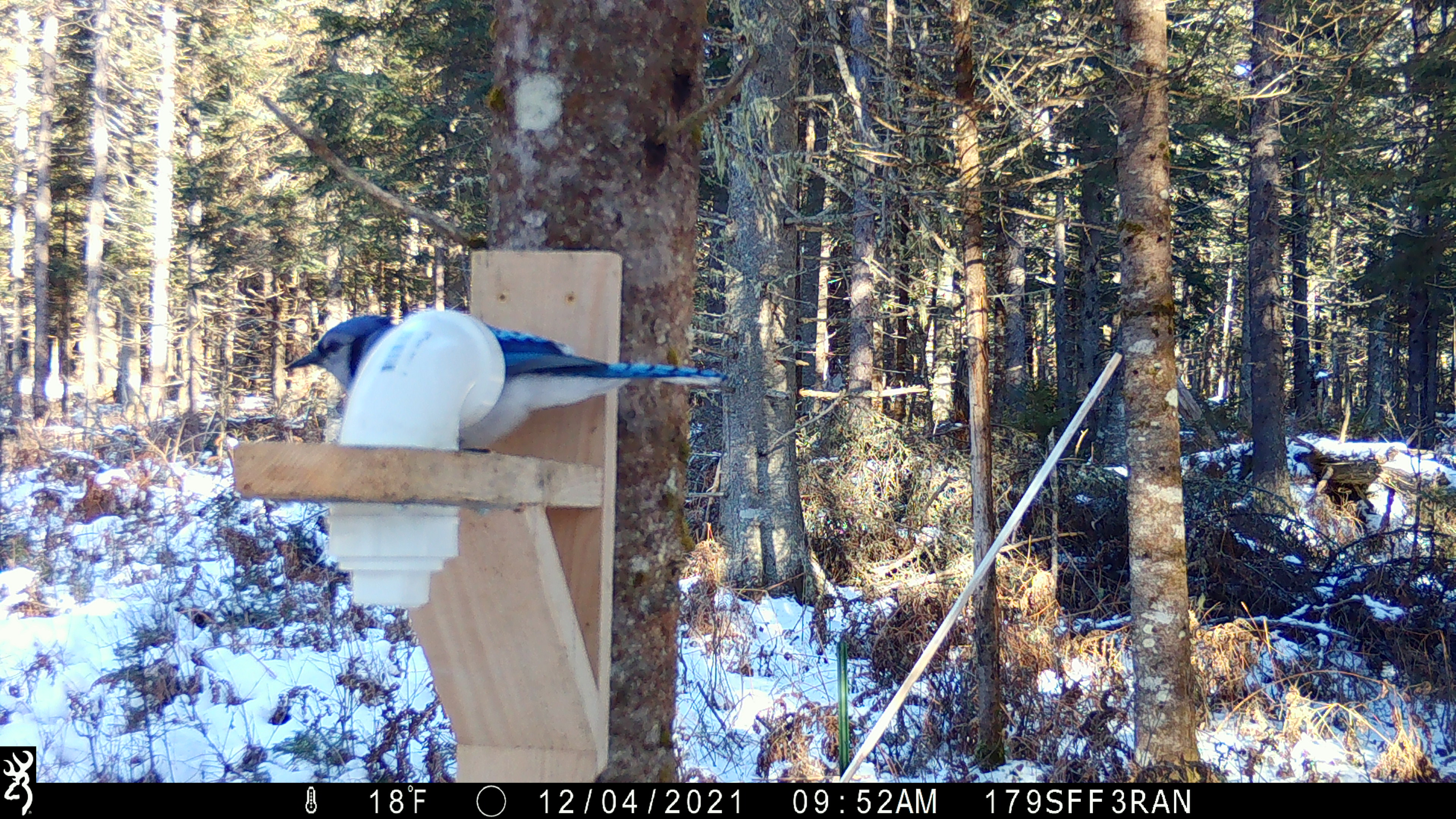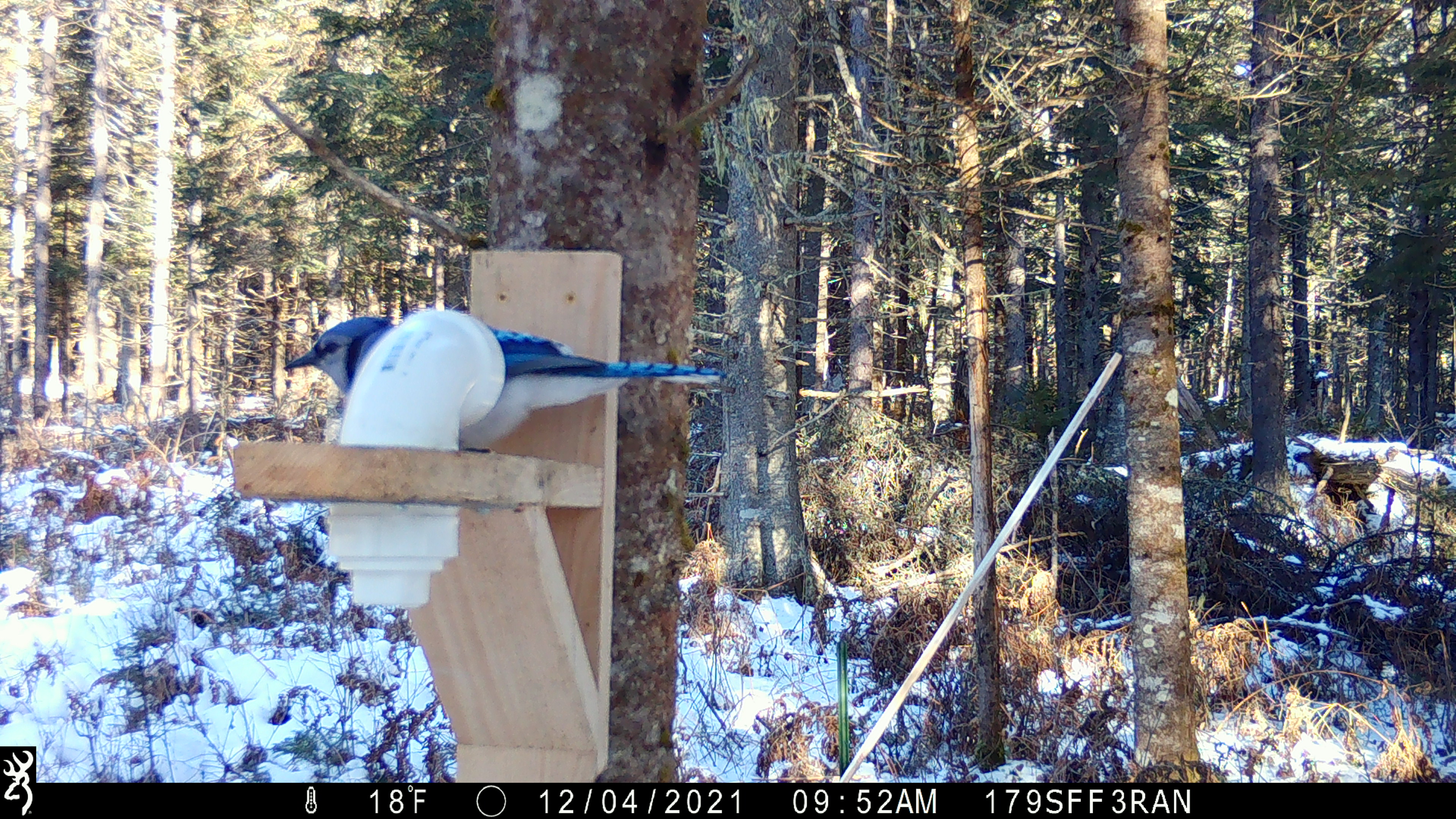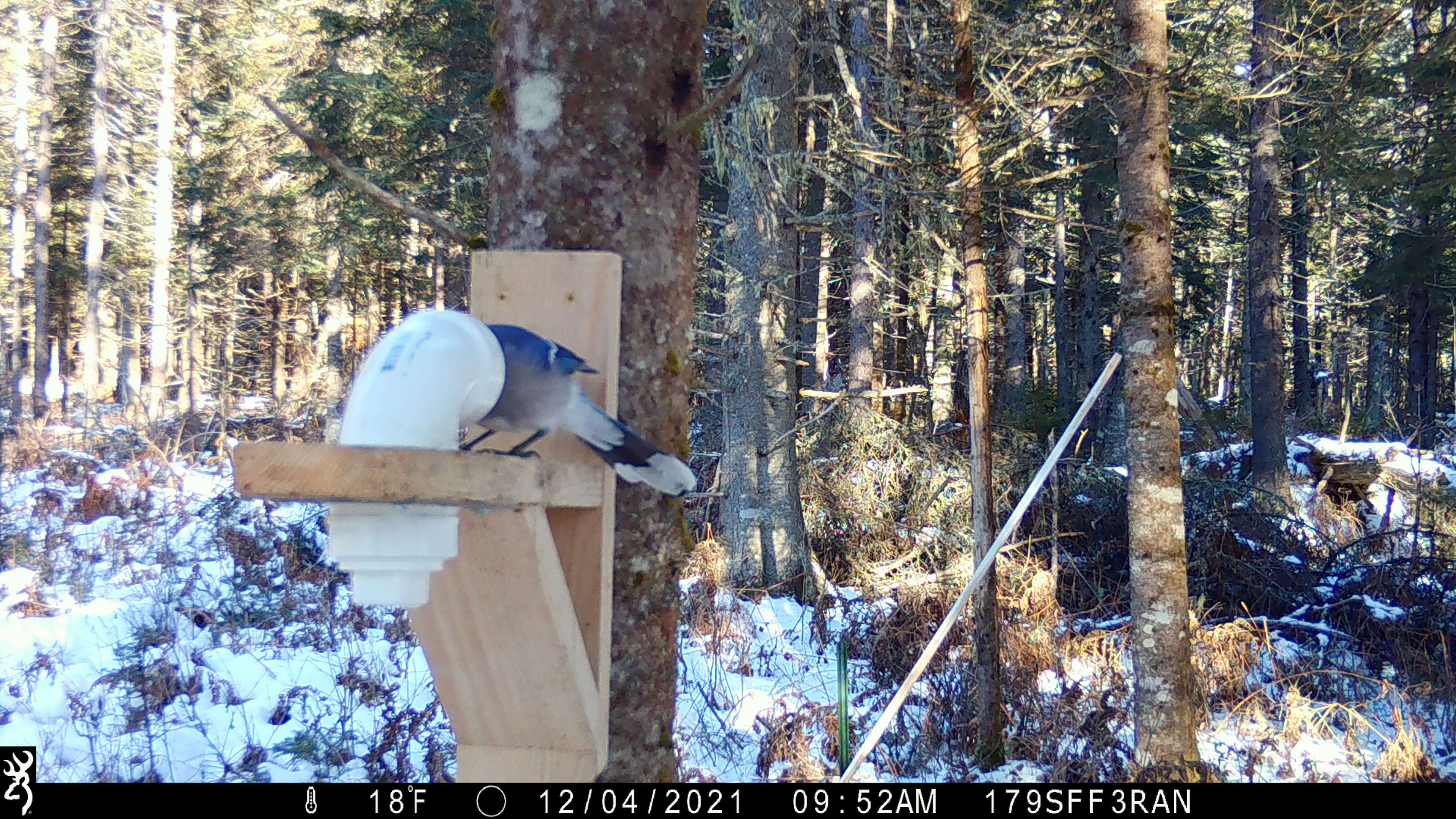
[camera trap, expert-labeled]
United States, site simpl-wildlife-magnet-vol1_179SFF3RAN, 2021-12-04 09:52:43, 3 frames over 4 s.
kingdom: Animalia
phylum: Chordata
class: Aves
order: Passeriformes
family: Corvidae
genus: Cyanocitta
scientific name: Cyanocitta cristata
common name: blue jay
Blue jay (Cyanocitta cristata).